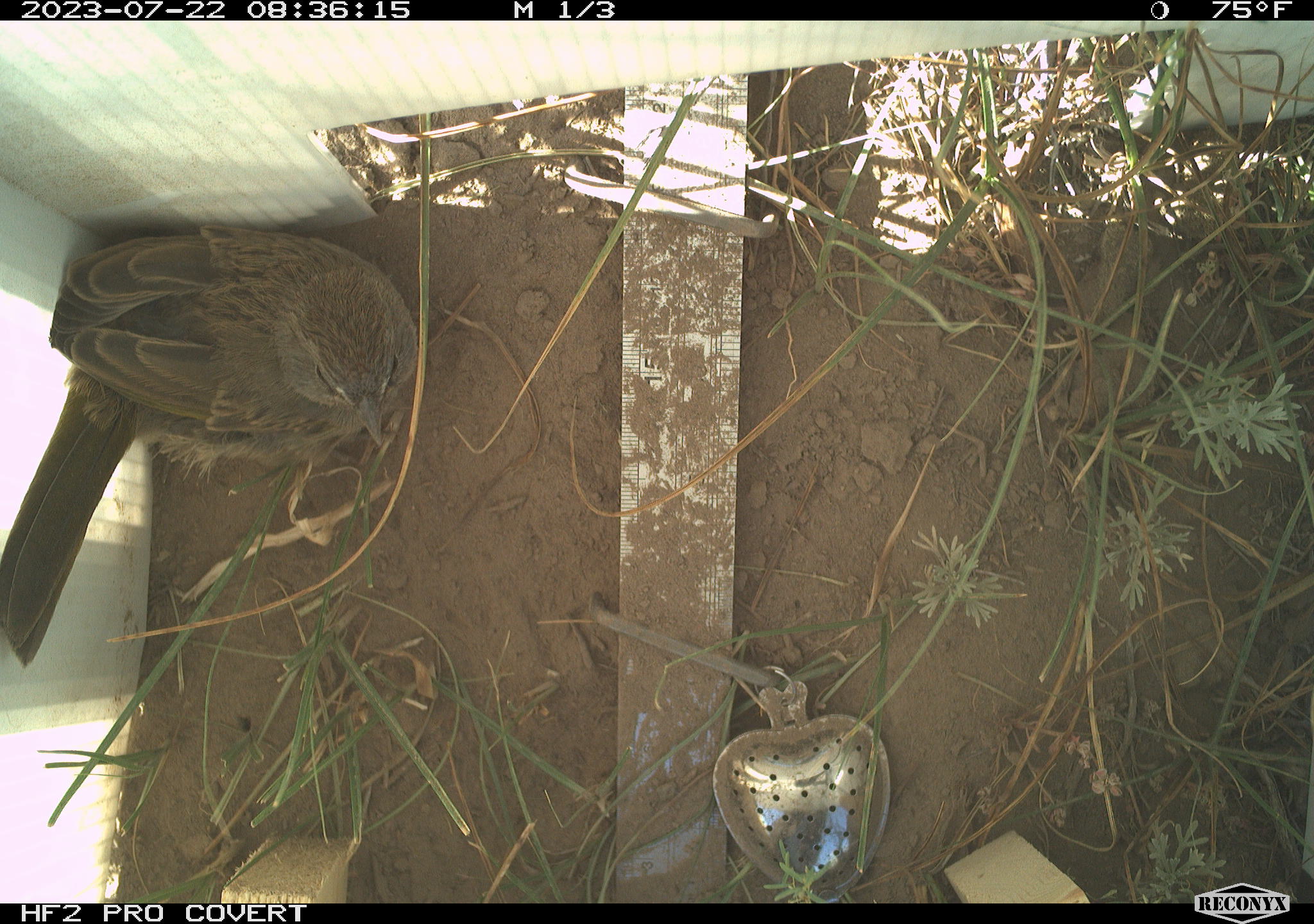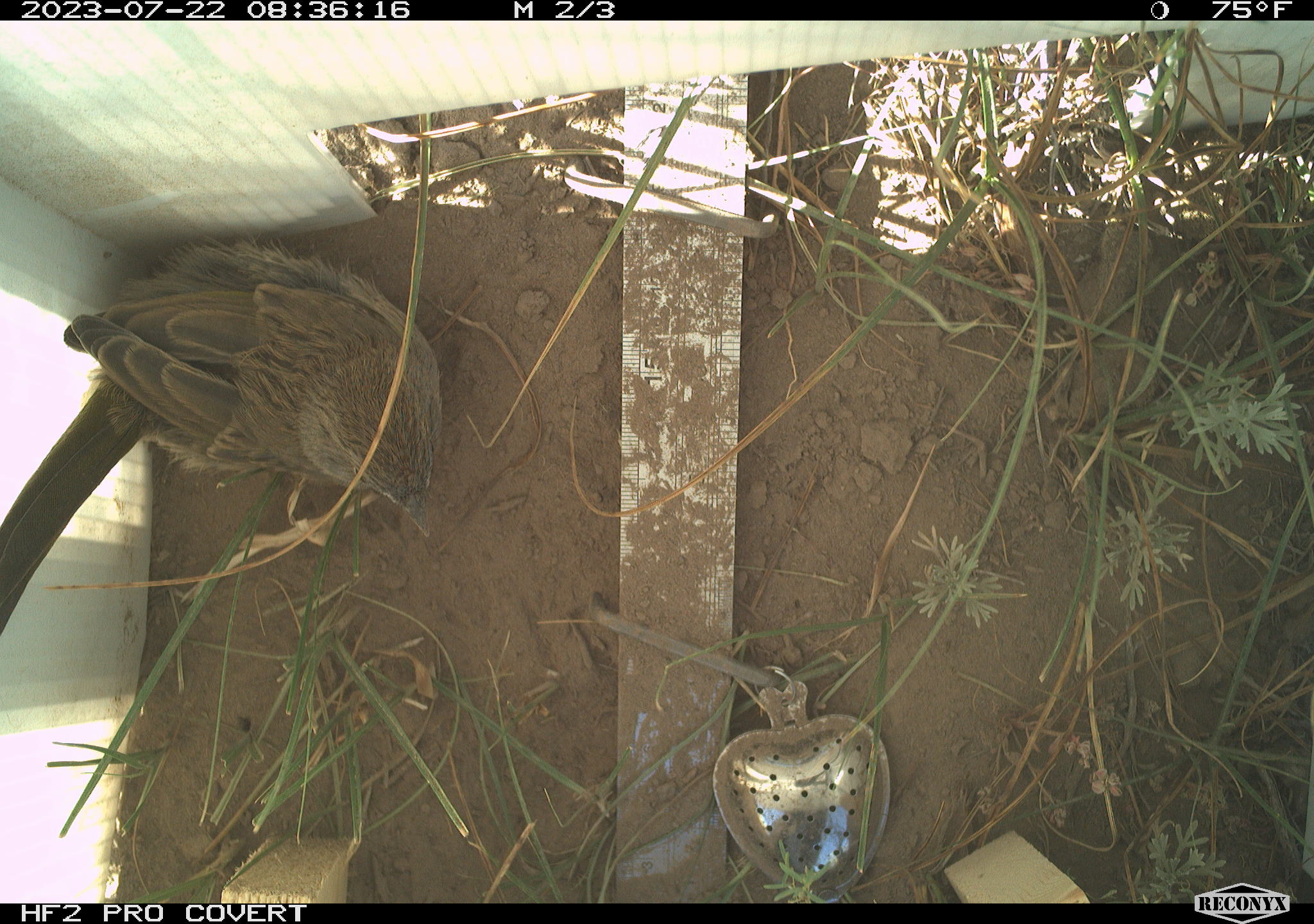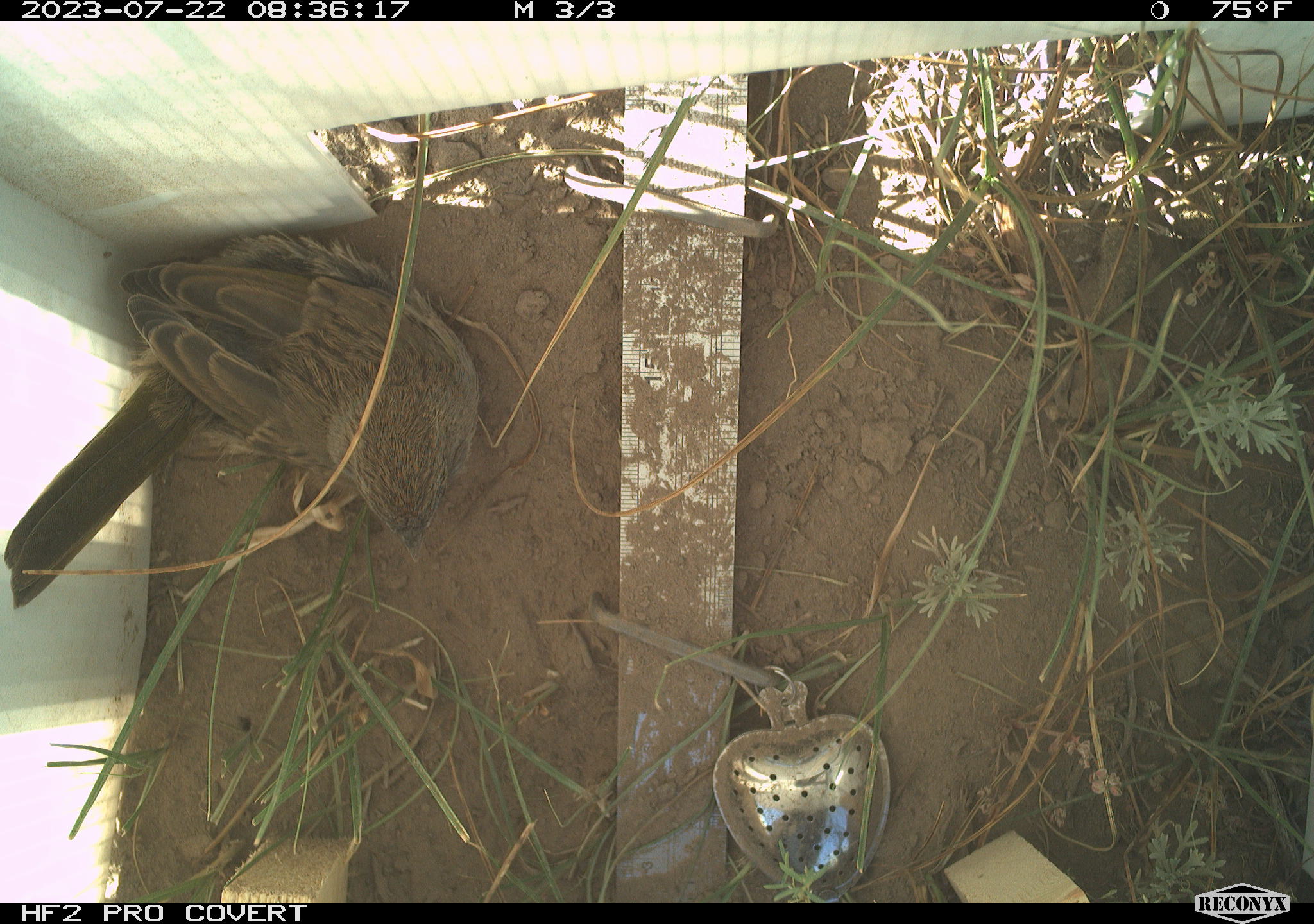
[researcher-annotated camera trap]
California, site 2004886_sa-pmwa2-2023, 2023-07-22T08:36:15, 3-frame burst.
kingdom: Animalia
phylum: Chordata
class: Aves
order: Passeriformes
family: Passerellidae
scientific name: Passerellidae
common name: new world sparrows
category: passerellidae family